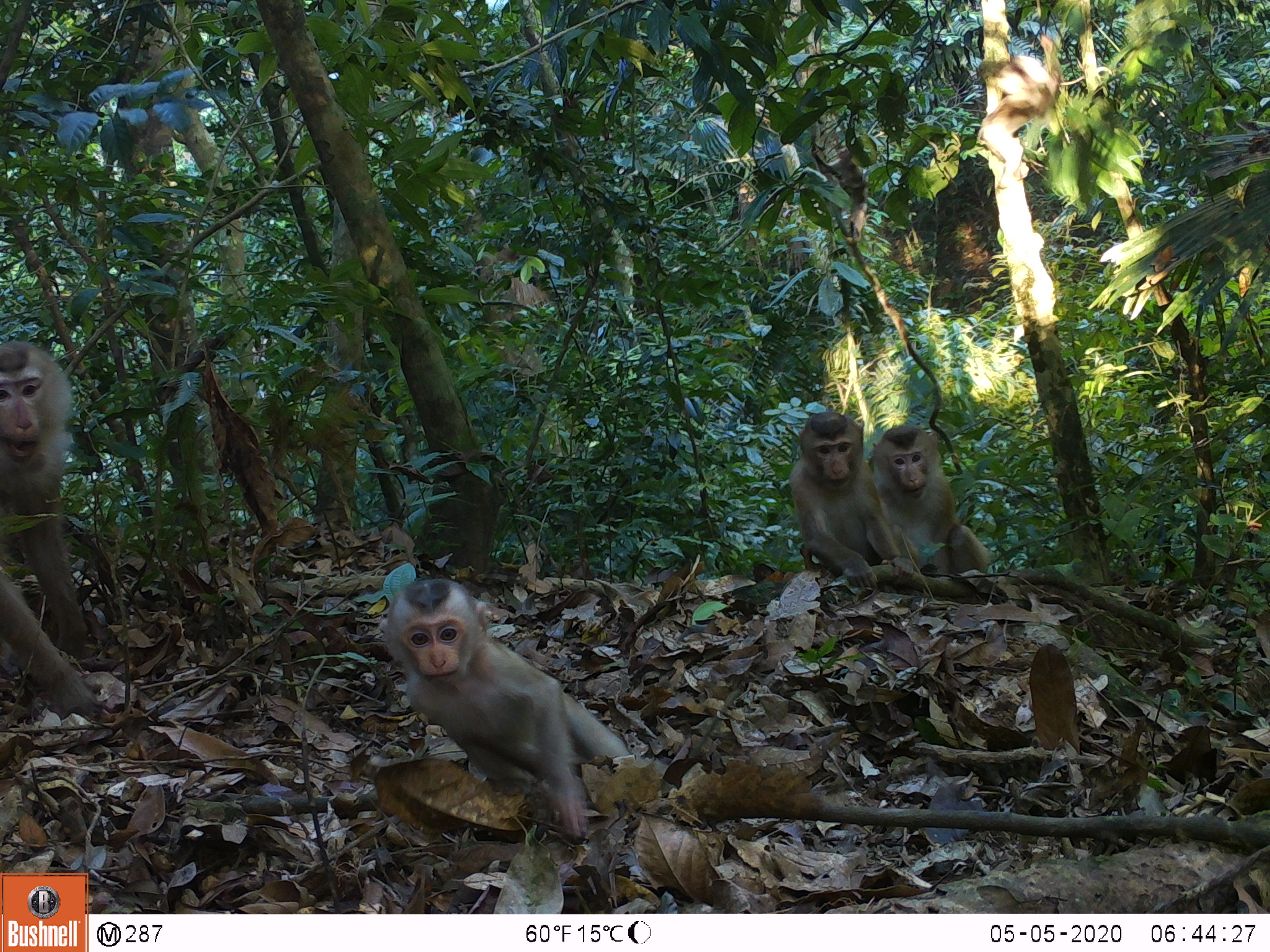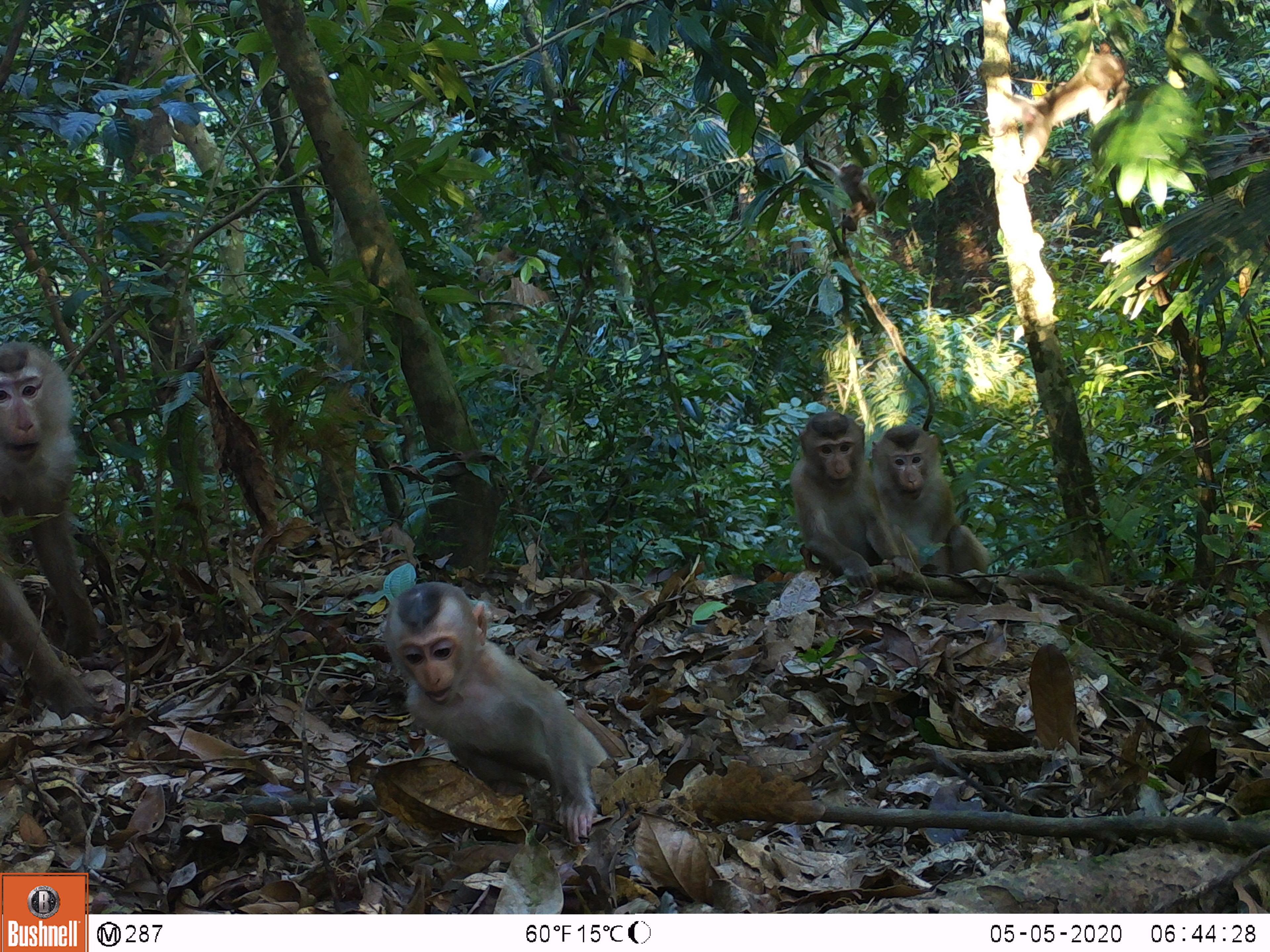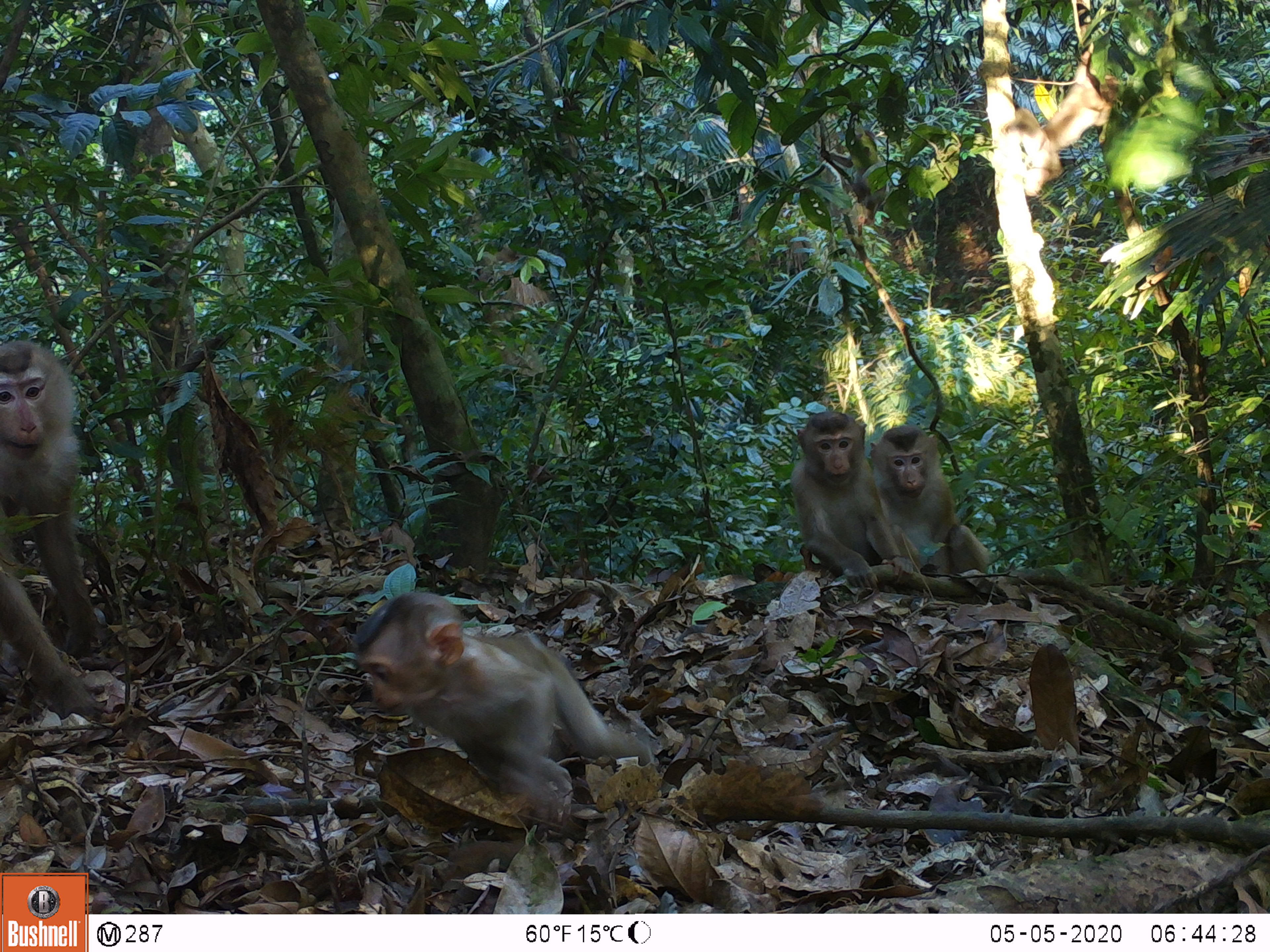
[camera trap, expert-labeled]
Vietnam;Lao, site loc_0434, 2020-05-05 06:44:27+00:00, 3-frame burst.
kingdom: Animalia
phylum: Chordata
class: Mammalia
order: Primates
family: Cercopithecidae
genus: Macaca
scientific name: Macaca nemestrina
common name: pig-tailed macaque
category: pig tailed macaque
Pig tailed macaque (pig-tailed macaque) (Macaca nemestrina). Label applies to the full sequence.